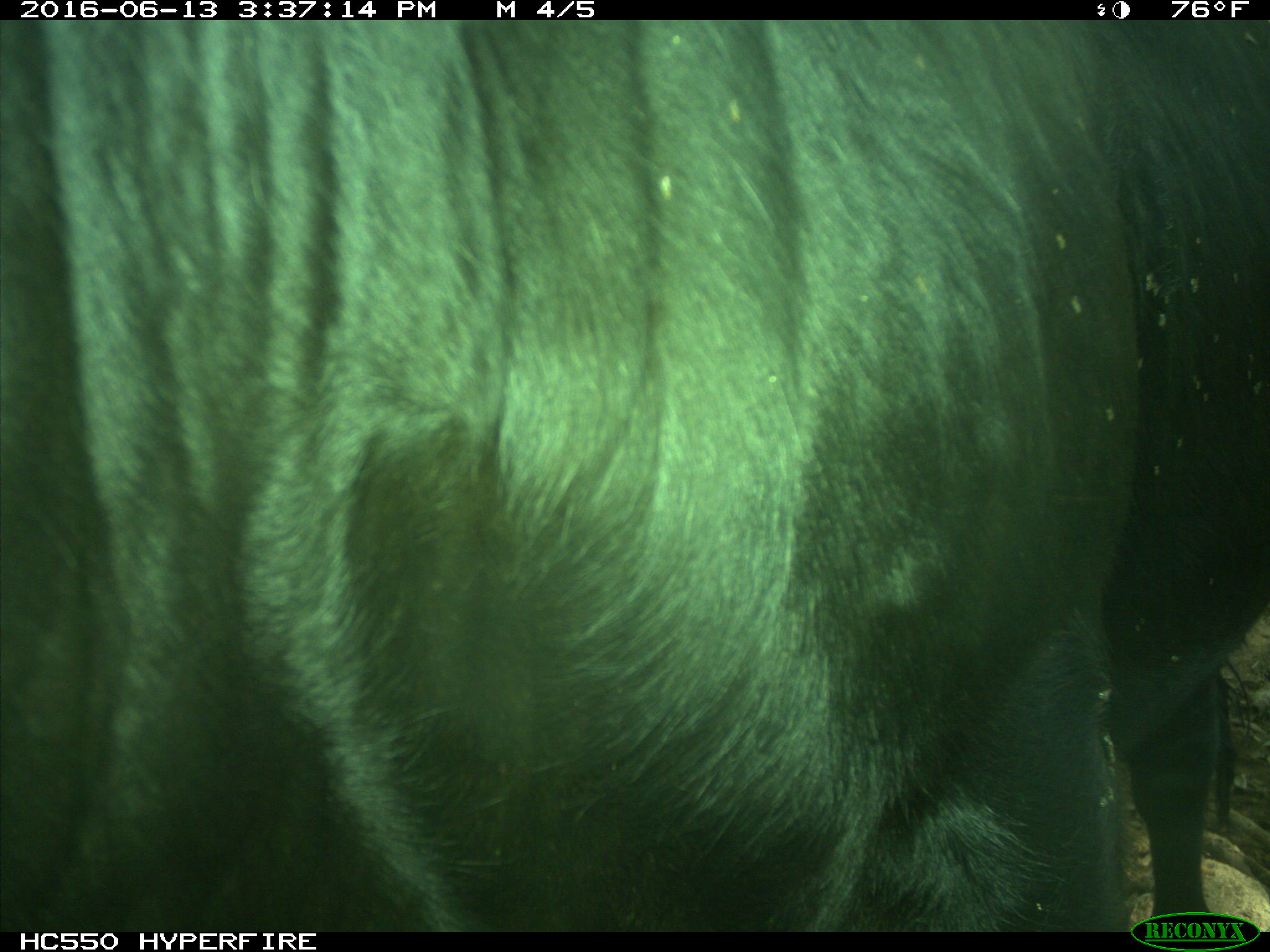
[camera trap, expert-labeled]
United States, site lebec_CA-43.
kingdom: Animalia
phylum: Chordata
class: Mammalia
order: Artiodactyla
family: Bovidae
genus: Bos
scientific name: Bos taurus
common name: domestic cow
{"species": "Bos taurus (domestic cow)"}